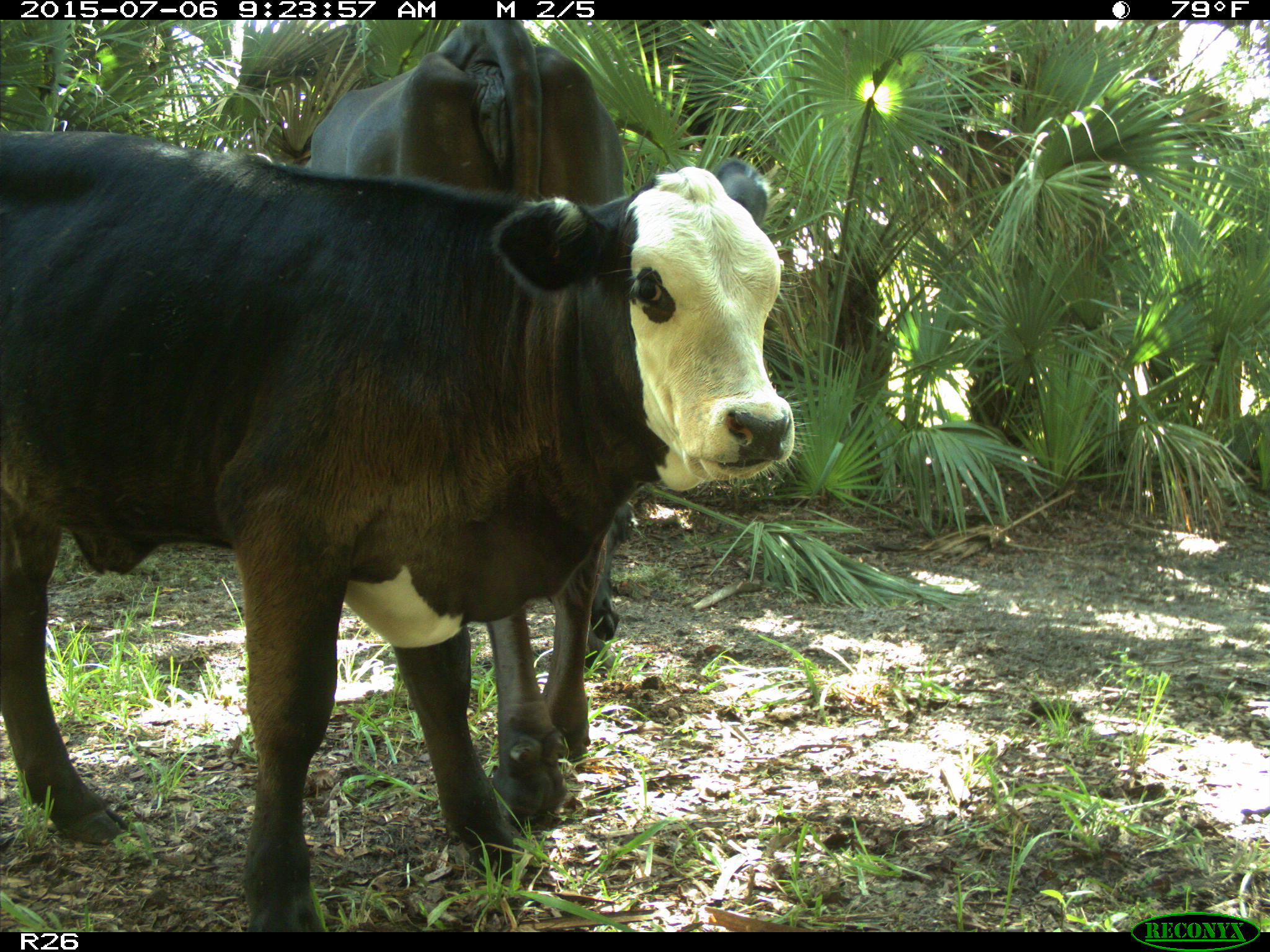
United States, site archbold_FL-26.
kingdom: Animalia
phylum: Chordata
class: Mammalia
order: Artiodactyla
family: Bovidae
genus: Bos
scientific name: Bos taurus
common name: domestic cow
Bos taurus (domestic cow).